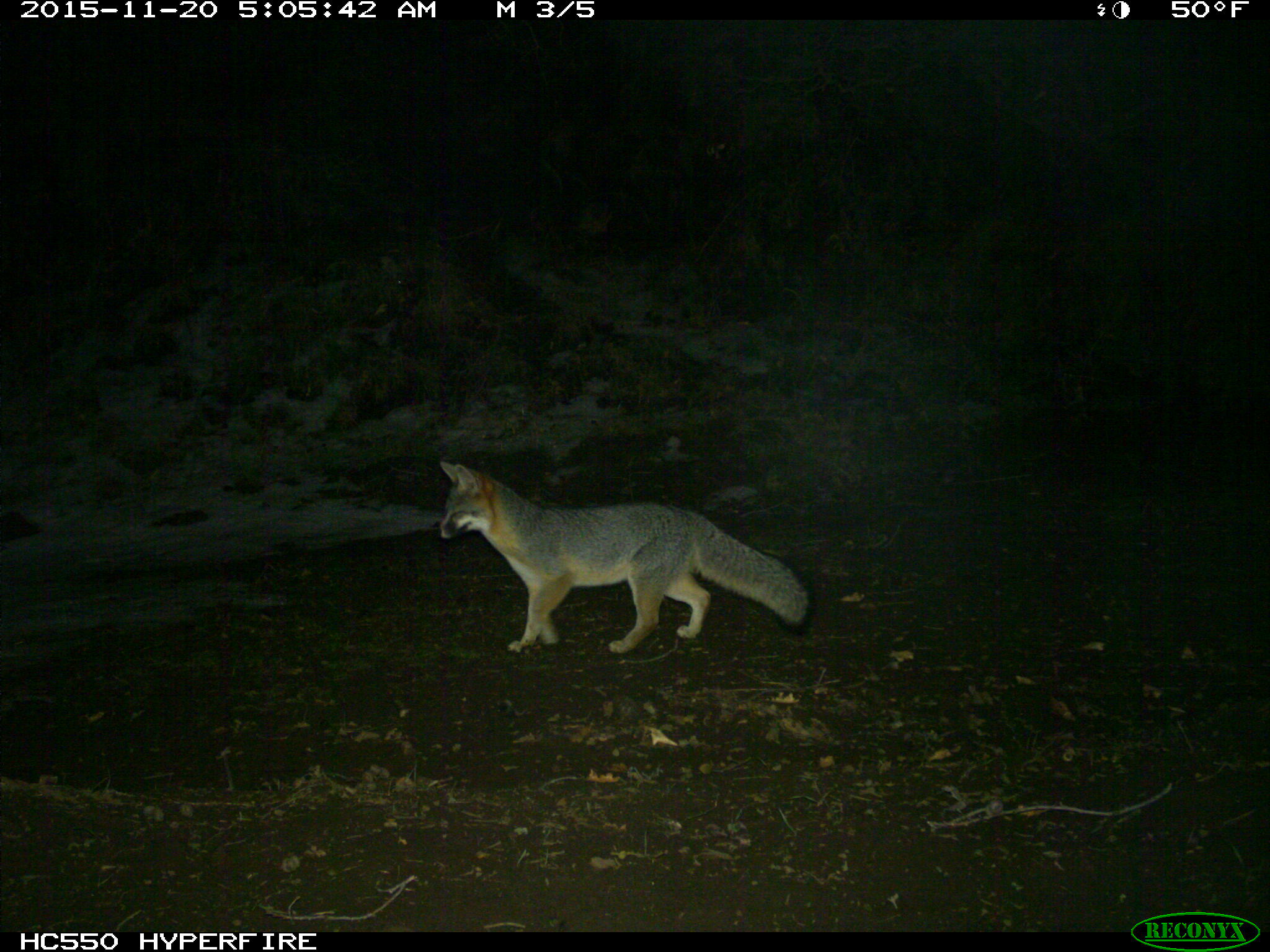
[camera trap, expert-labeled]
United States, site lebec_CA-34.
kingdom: Animalia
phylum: Chordata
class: Mammalia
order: Carnivora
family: Canidae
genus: Urocyon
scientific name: Urocyon cinereoargenteus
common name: gray fox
Urocyon cinereoargenteus (gray fox).